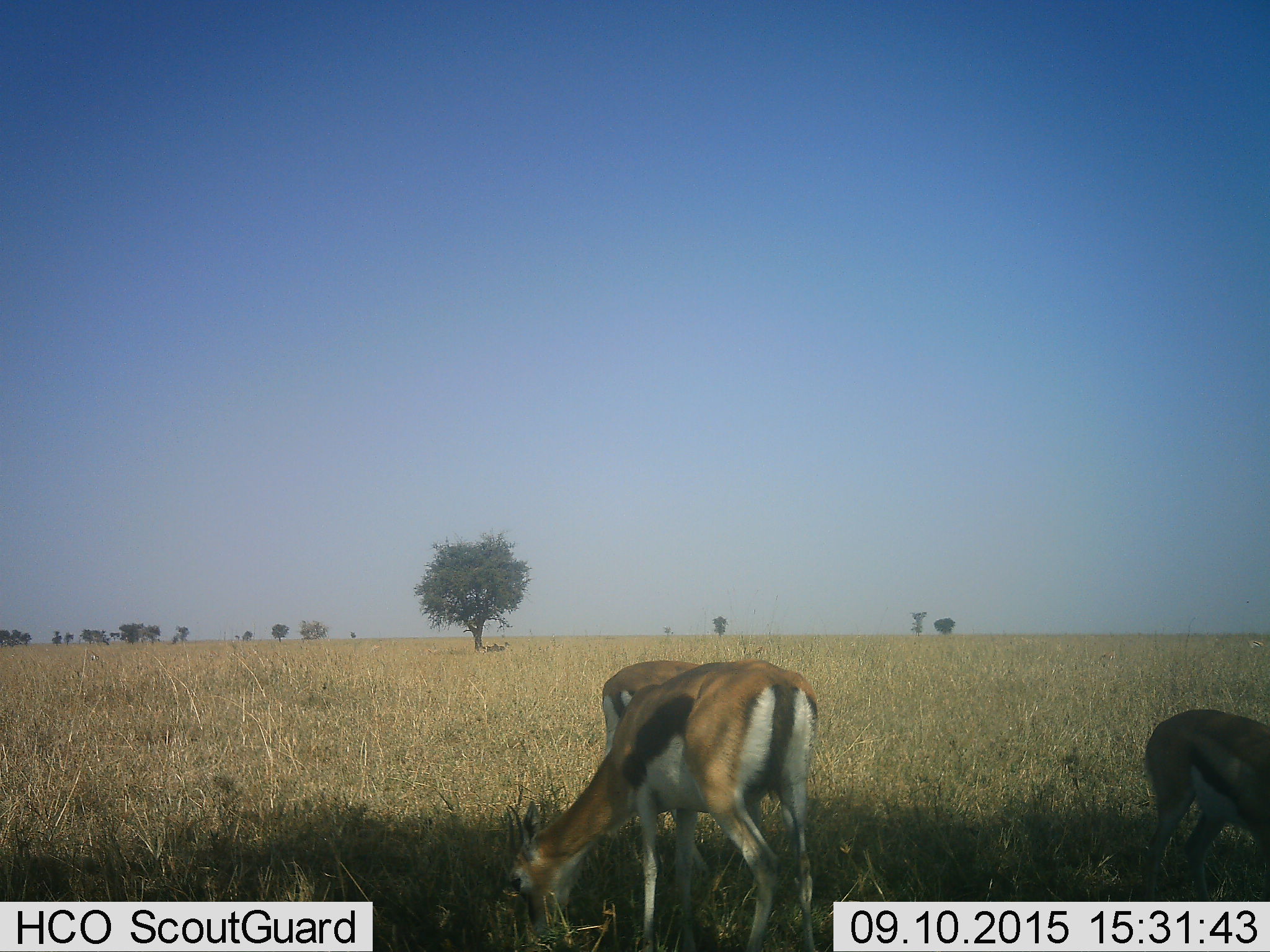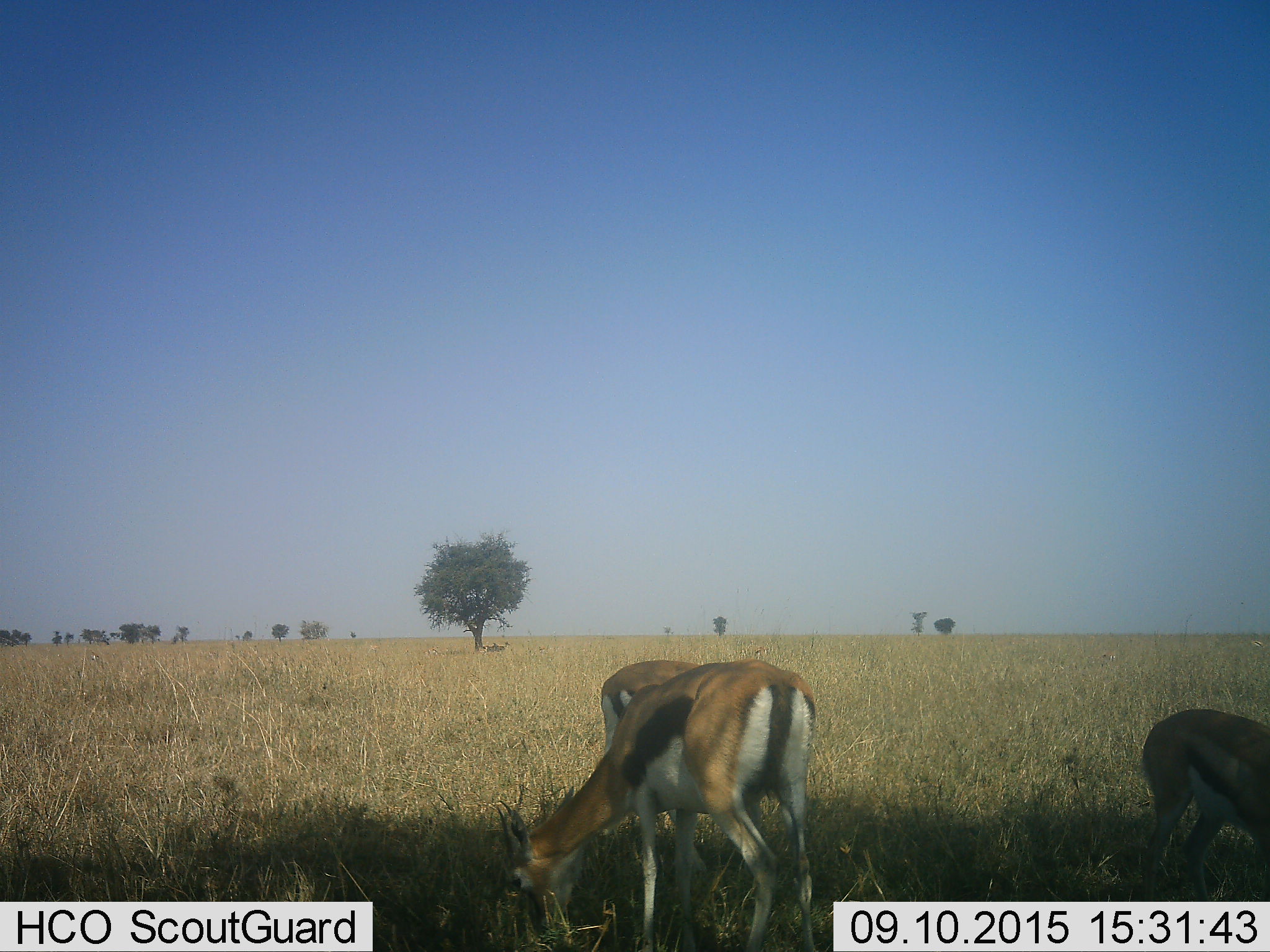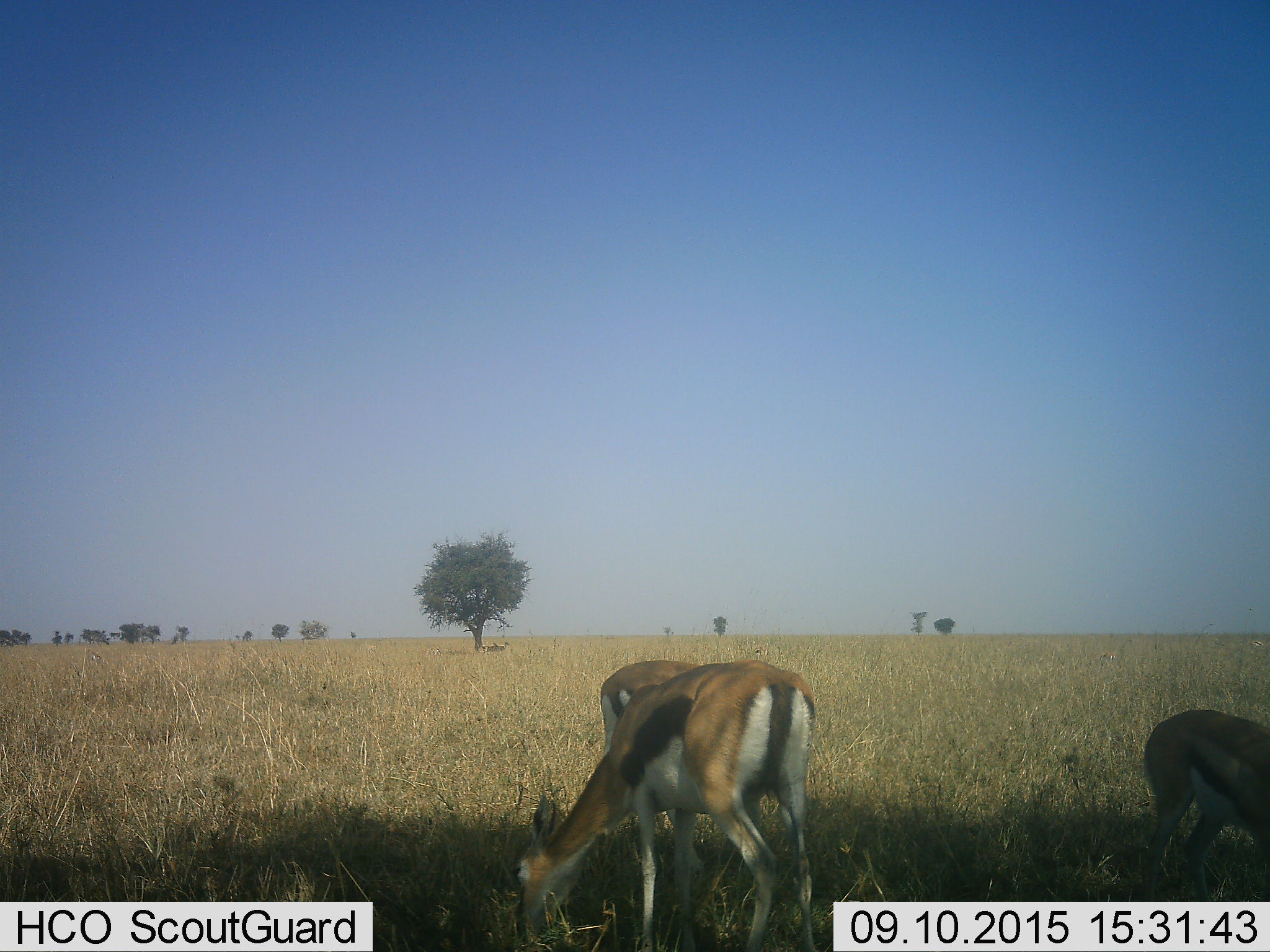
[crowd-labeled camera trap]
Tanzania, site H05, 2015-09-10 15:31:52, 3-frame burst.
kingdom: Animalia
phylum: Chordata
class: Mammalia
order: Artiodactyla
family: Bovidae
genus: Eudorcas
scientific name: Eudorcas thomsonii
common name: thomson's gazelle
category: gazellethomsons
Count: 3.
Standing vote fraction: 50%.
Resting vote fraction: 20%.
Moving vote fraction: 20%.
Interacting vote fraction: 0%.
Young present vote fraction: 10%.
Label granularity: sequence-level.